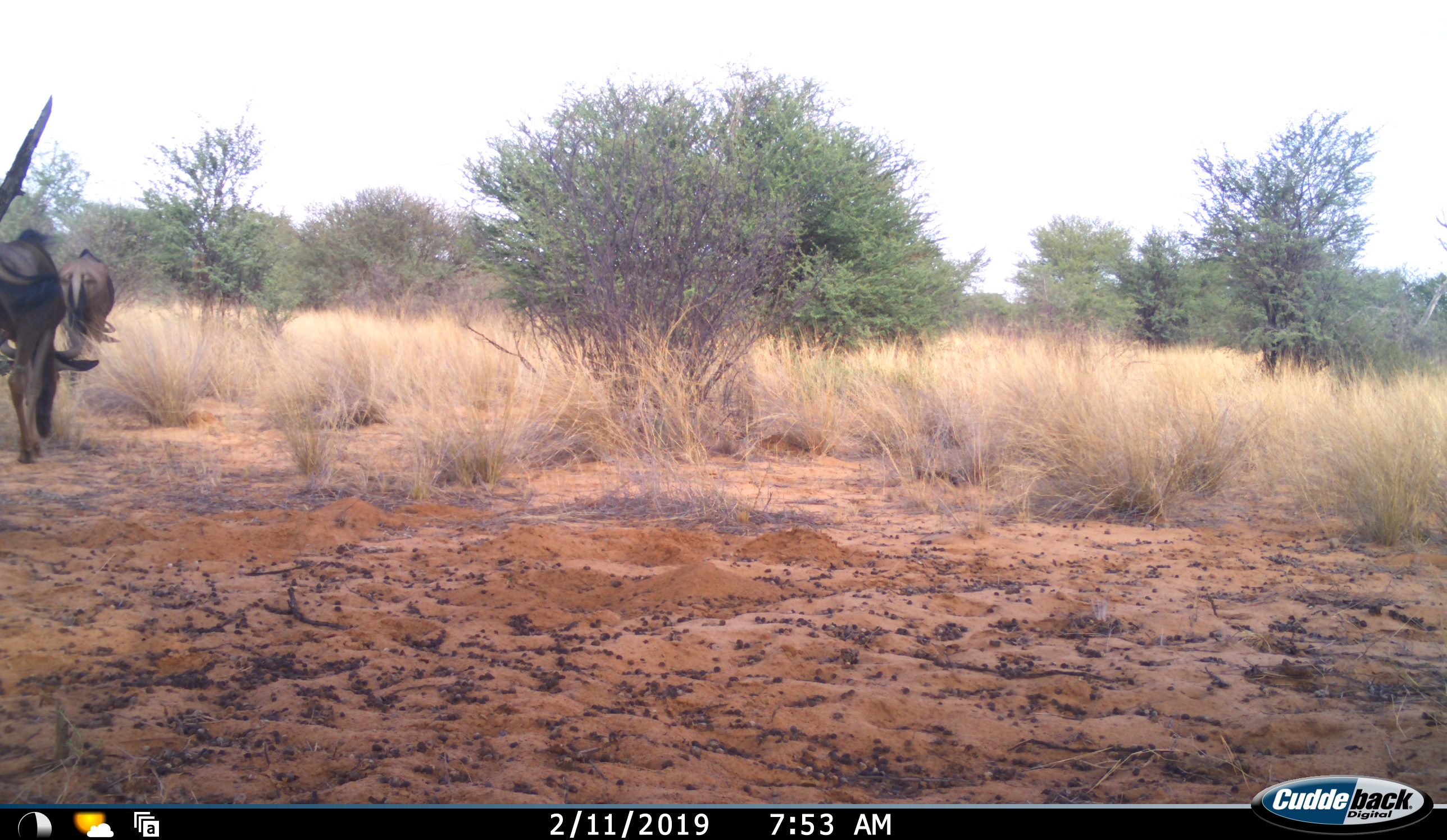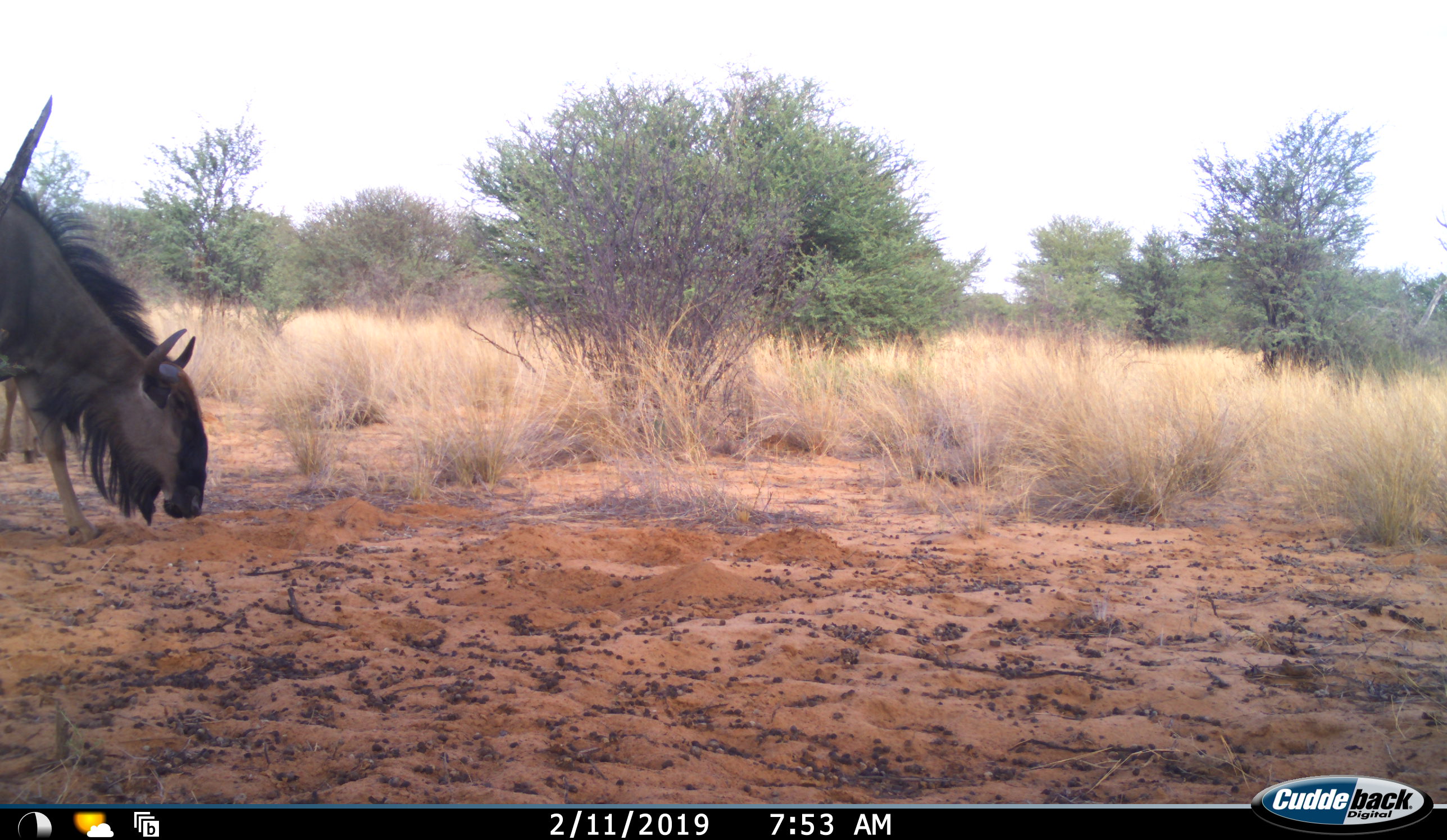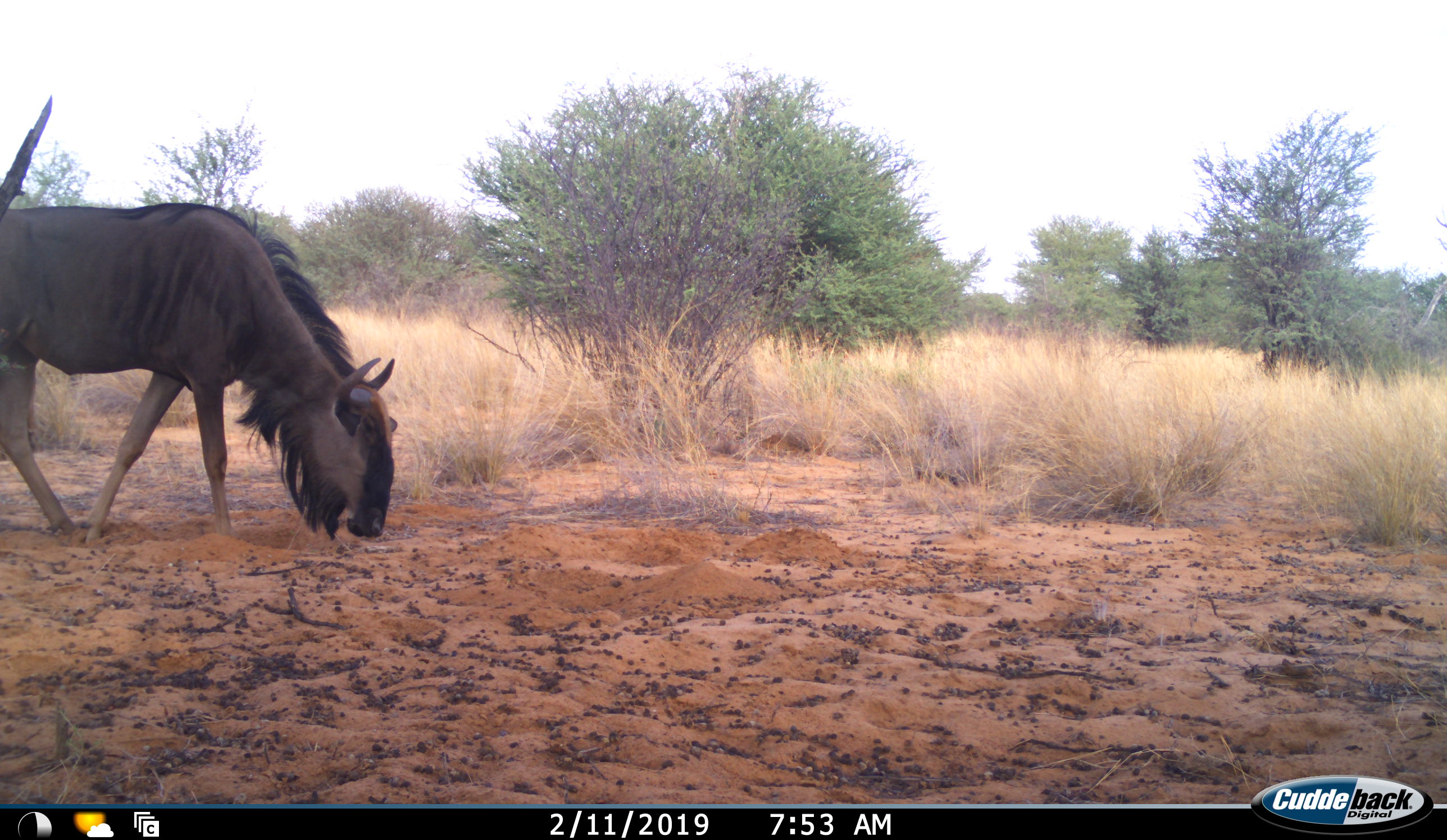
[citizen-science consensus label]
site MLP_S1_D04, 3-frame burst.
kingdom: Animalia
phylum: Chordata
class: Mammalia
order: Artiodactyla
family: Bovidae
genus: Connochaetes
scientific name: Connochaetes taurinus taurinus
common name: blue wildebeest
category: wildebeestblue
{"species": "wildebeestblue (blue wildebeest) (Connochaetes taurinus taurinus)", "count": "2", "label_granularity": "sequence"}